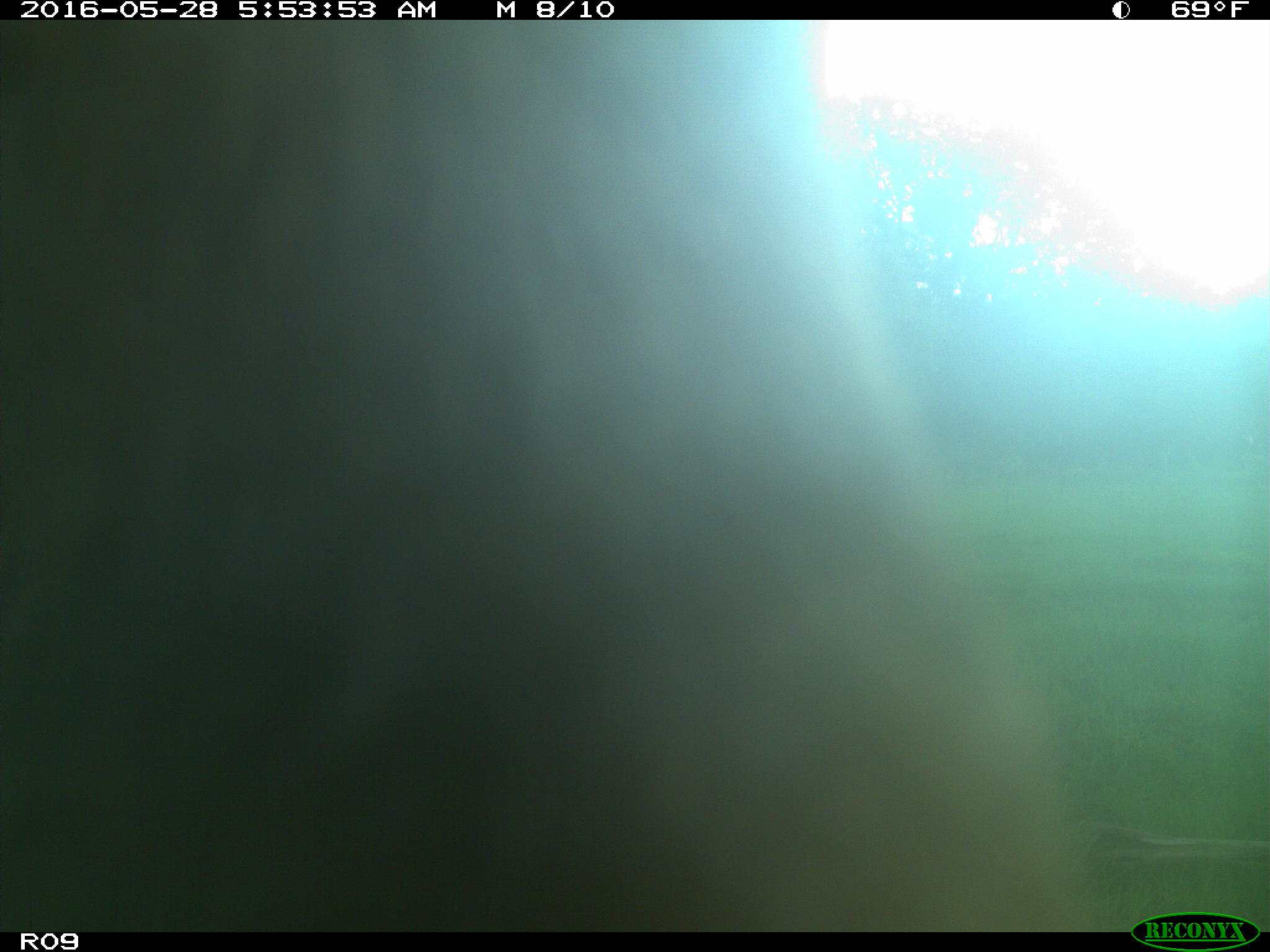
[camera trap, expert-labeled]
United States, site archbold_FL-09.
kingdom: Animalia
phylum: Chordata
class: Mammalia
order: Artiodactyla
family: Bovidae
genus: Bos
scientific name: Bos taurus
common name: domestic cow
Bos taurus (domestic cow).